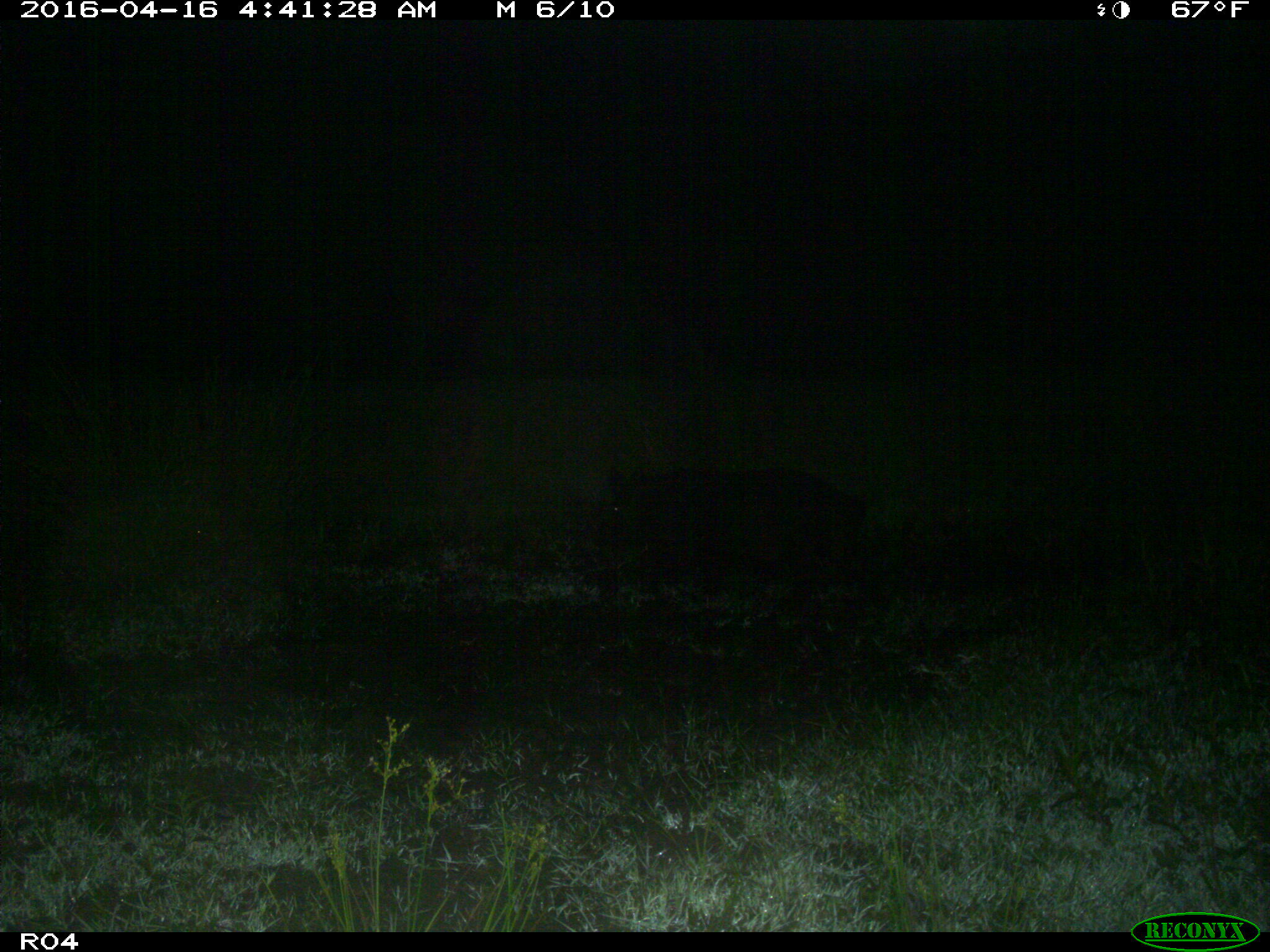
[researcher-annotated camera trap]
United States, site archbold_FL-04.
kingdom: Animalia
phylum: Chordata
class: Mammalia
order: Artiodactyla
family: Suidae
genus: Sus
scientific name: Sus scrofa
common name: wild boar